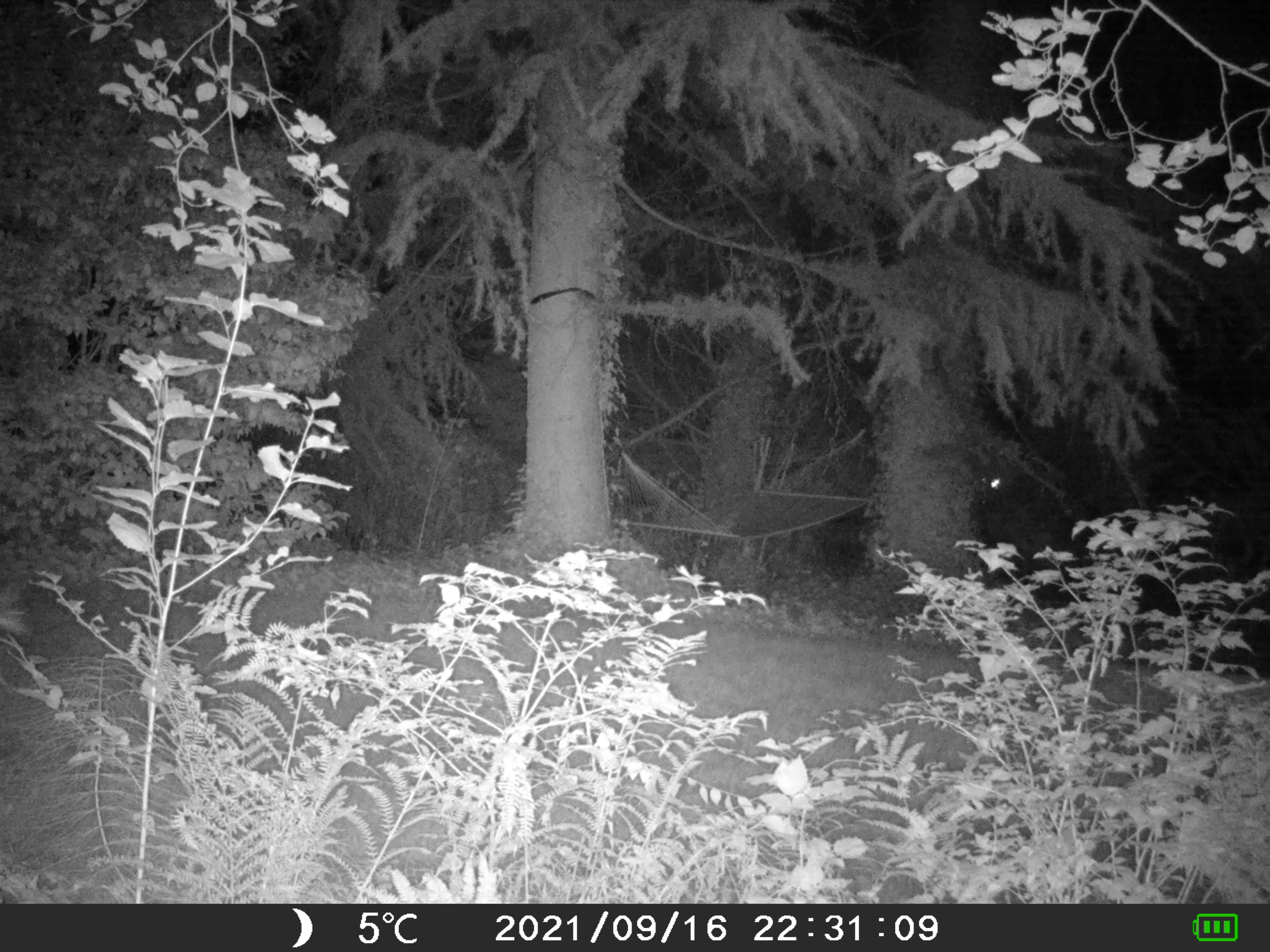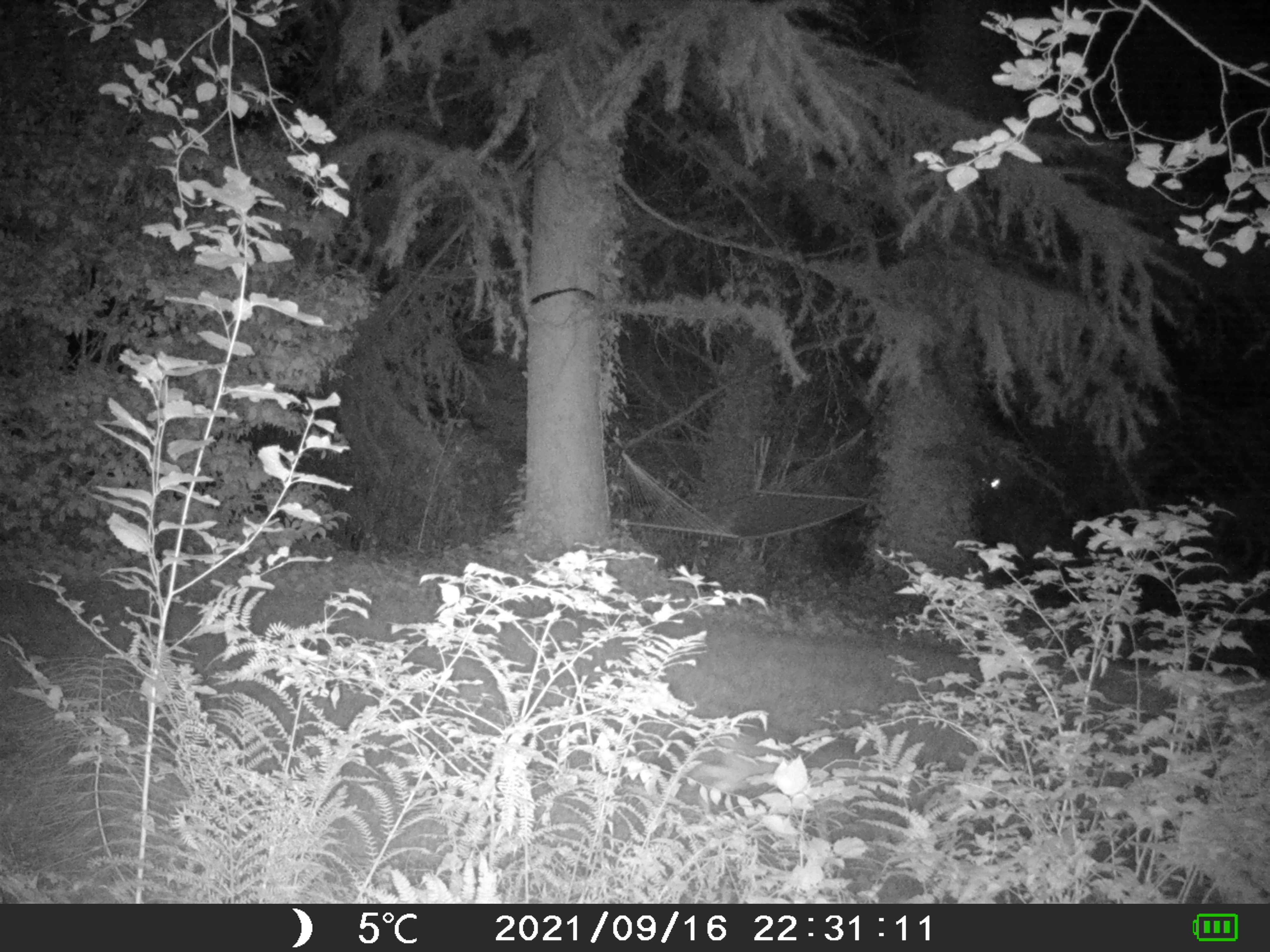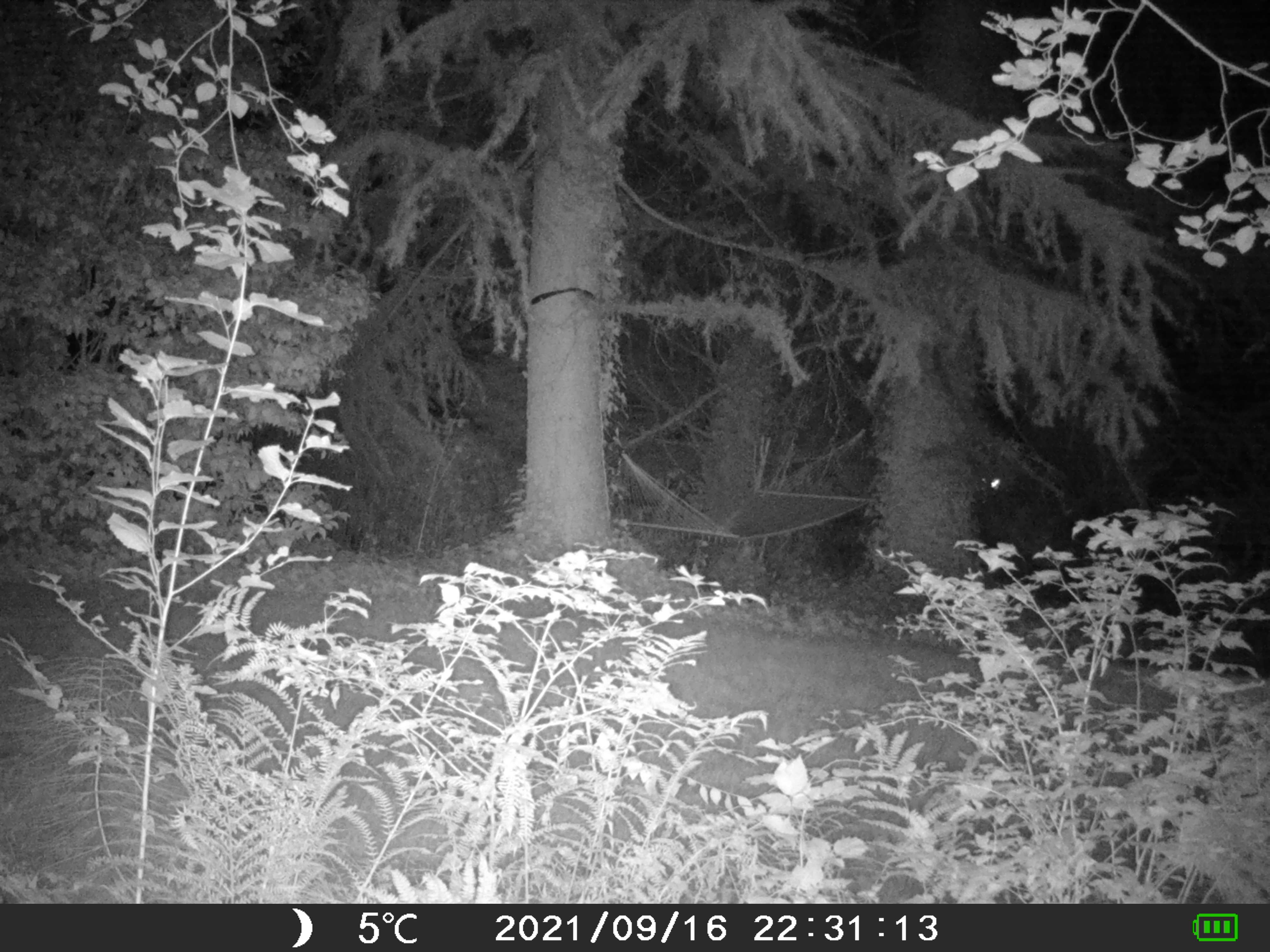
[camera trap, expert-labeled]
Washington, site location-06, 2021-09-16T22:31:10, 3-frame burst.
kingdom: Animalia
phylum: Chordata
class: Mammalia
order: Carnivora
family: Canidae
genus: Canis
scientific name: Canis latrans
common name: coyote